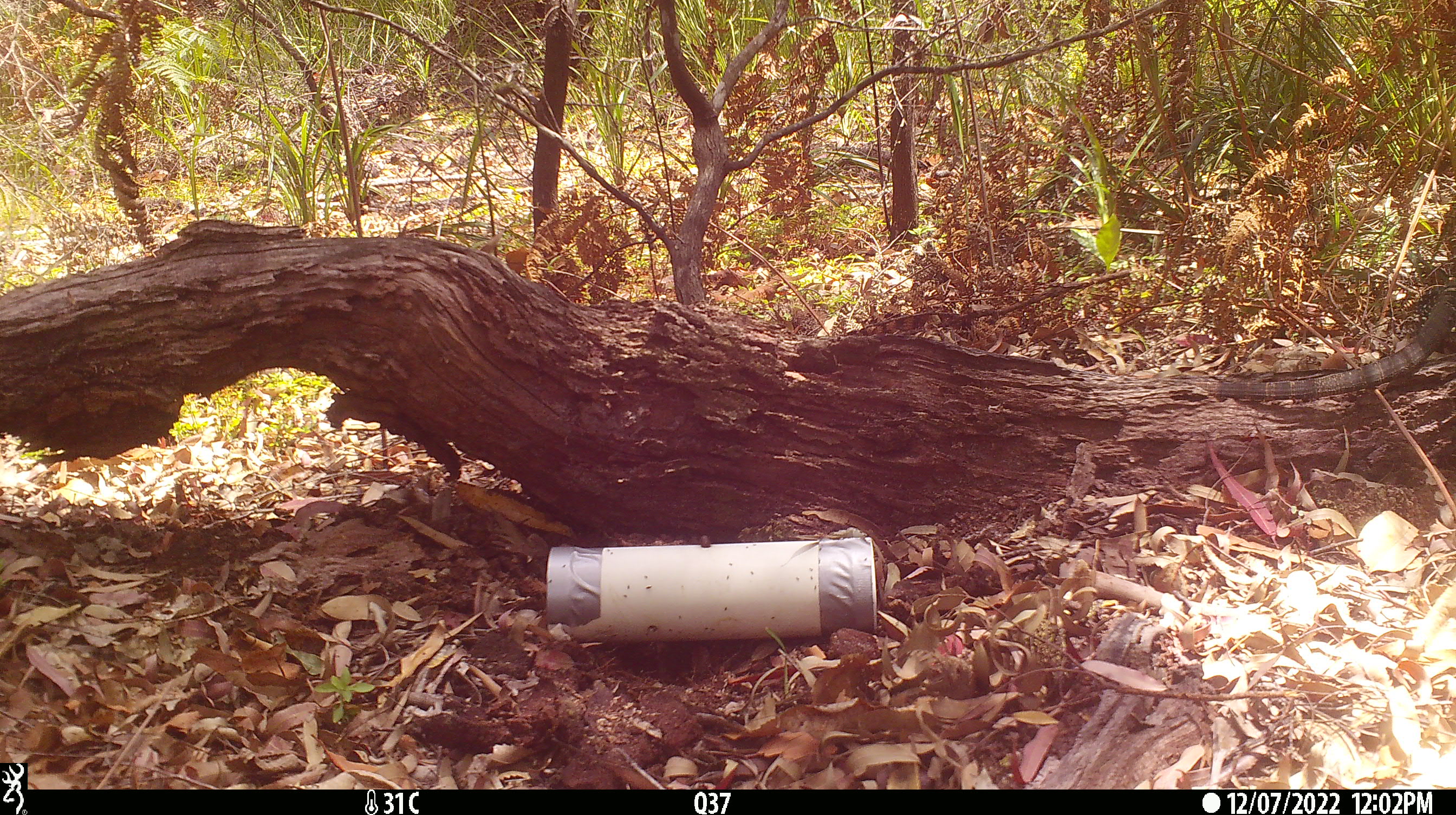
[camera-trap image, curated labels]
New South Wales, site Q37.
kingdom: Animalia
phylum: Chordata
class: Reptilia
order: Squamata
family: Varanidae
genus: Varanus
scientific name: Varanus varius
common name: lace monitor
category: goanna